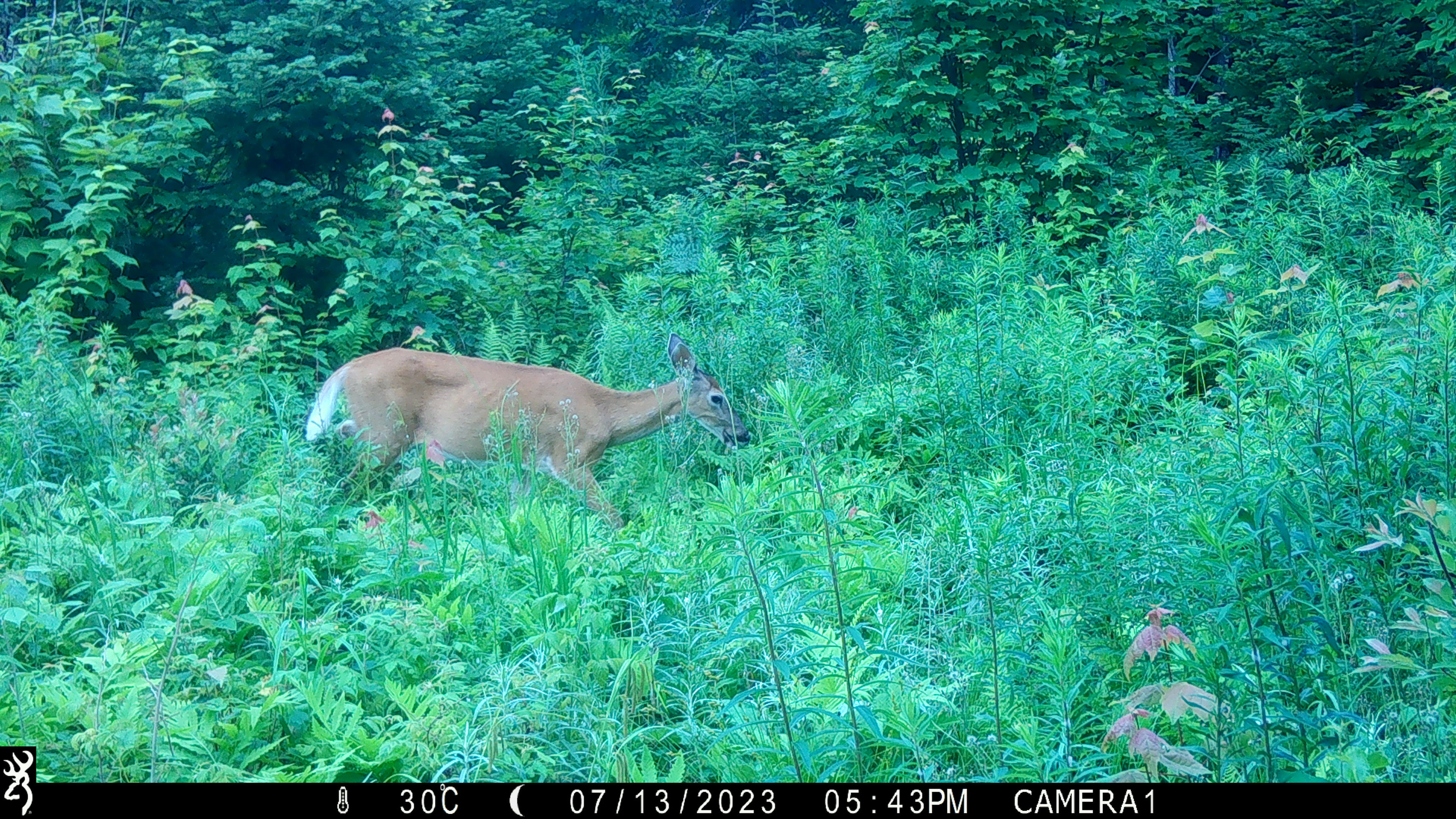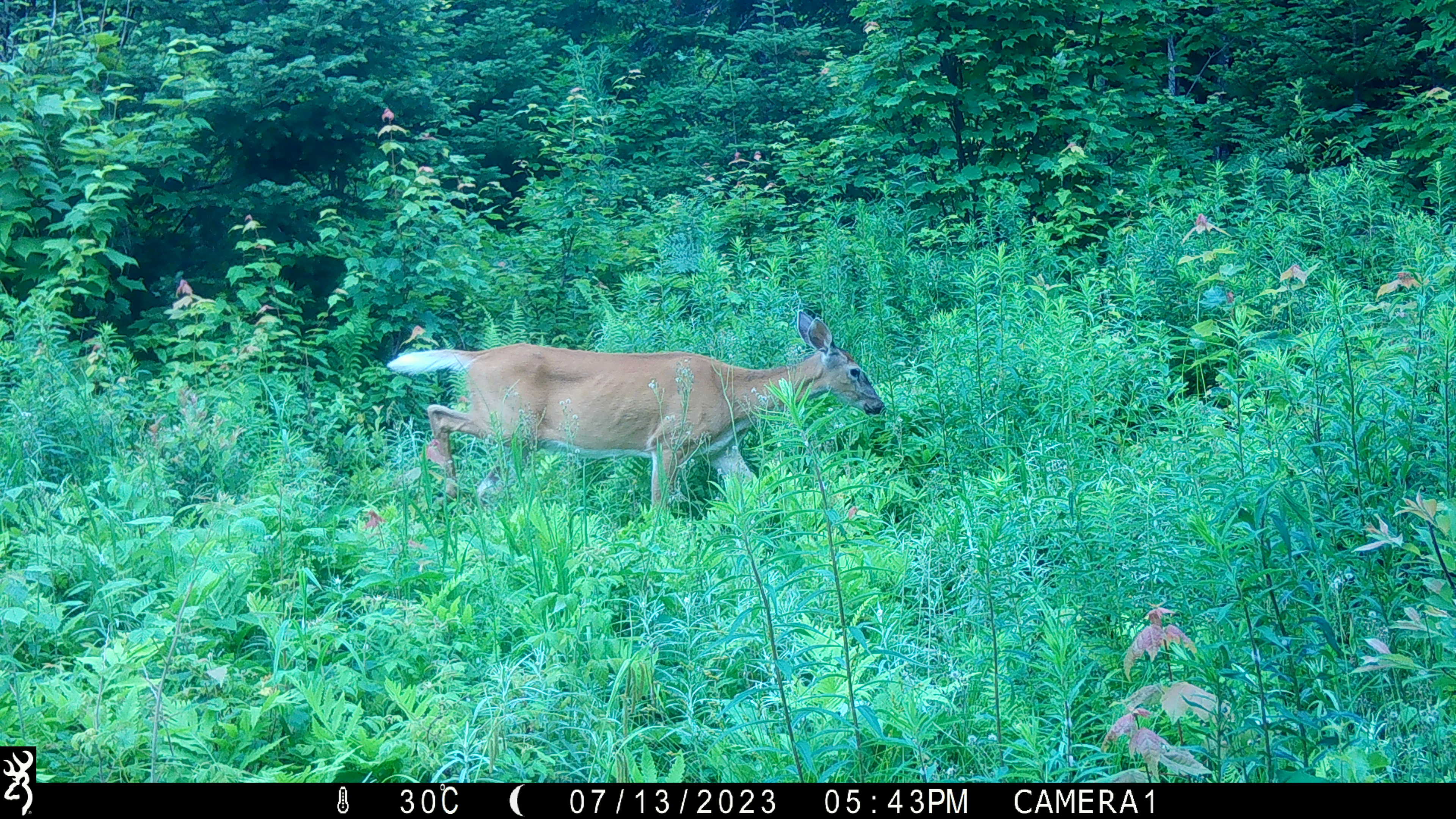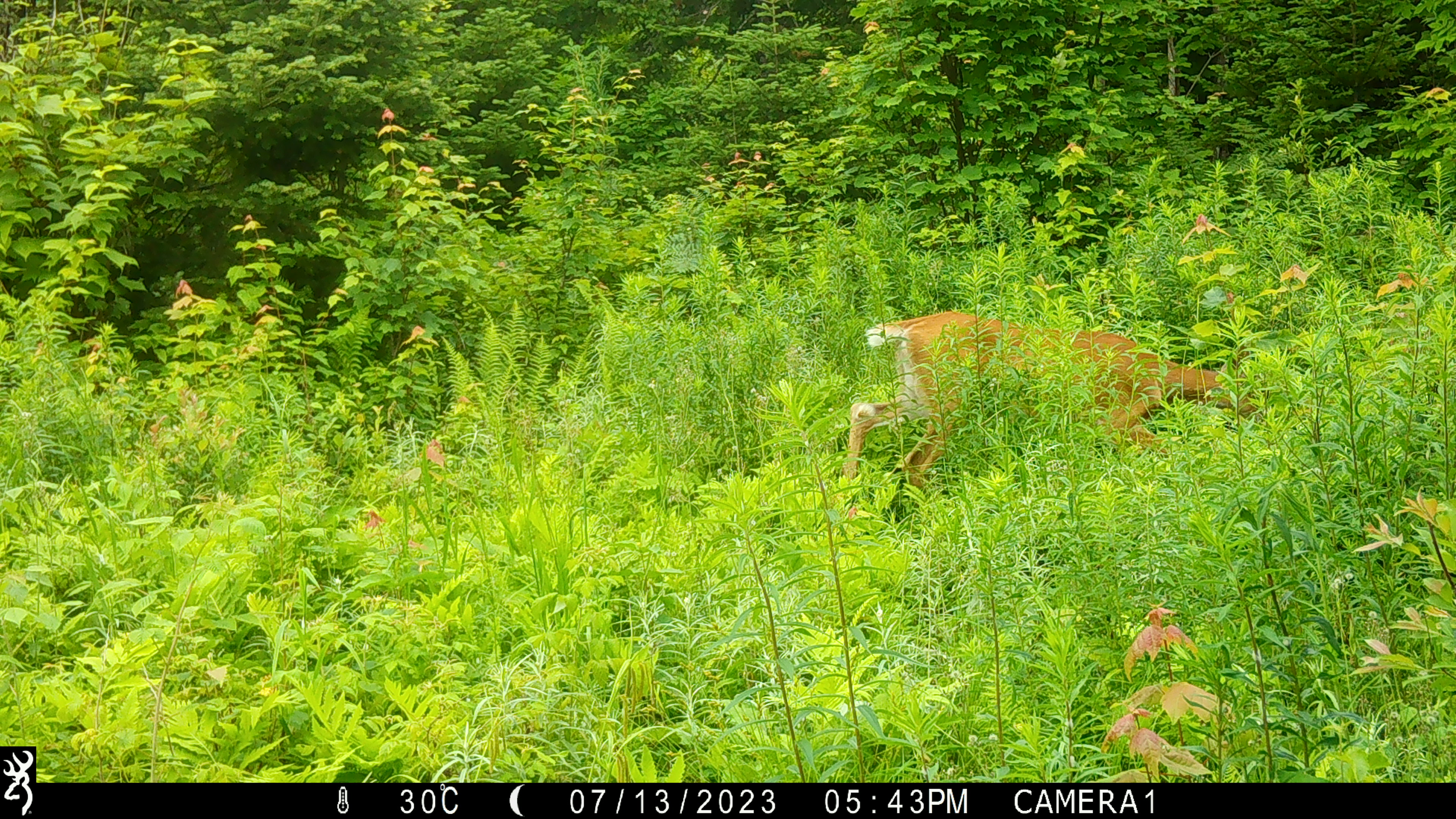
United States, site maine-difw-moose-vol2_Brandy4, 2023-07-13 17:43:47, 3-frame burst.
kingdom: Animalia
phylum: Chordata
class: Mammalia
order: Artiodactyla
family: Cervidae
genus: Odocoileus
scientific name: Odocoileus virginianus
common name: white-tailed deer